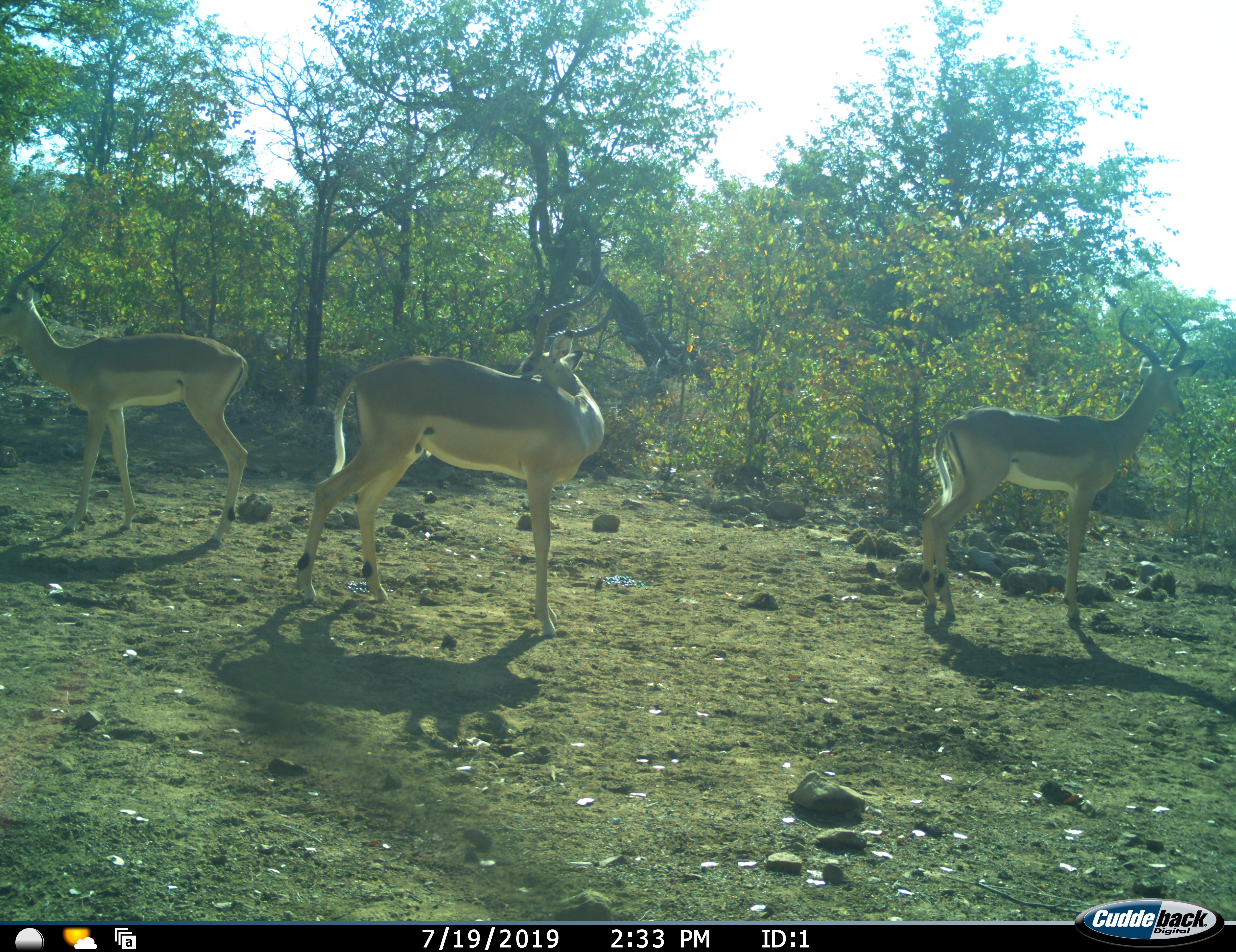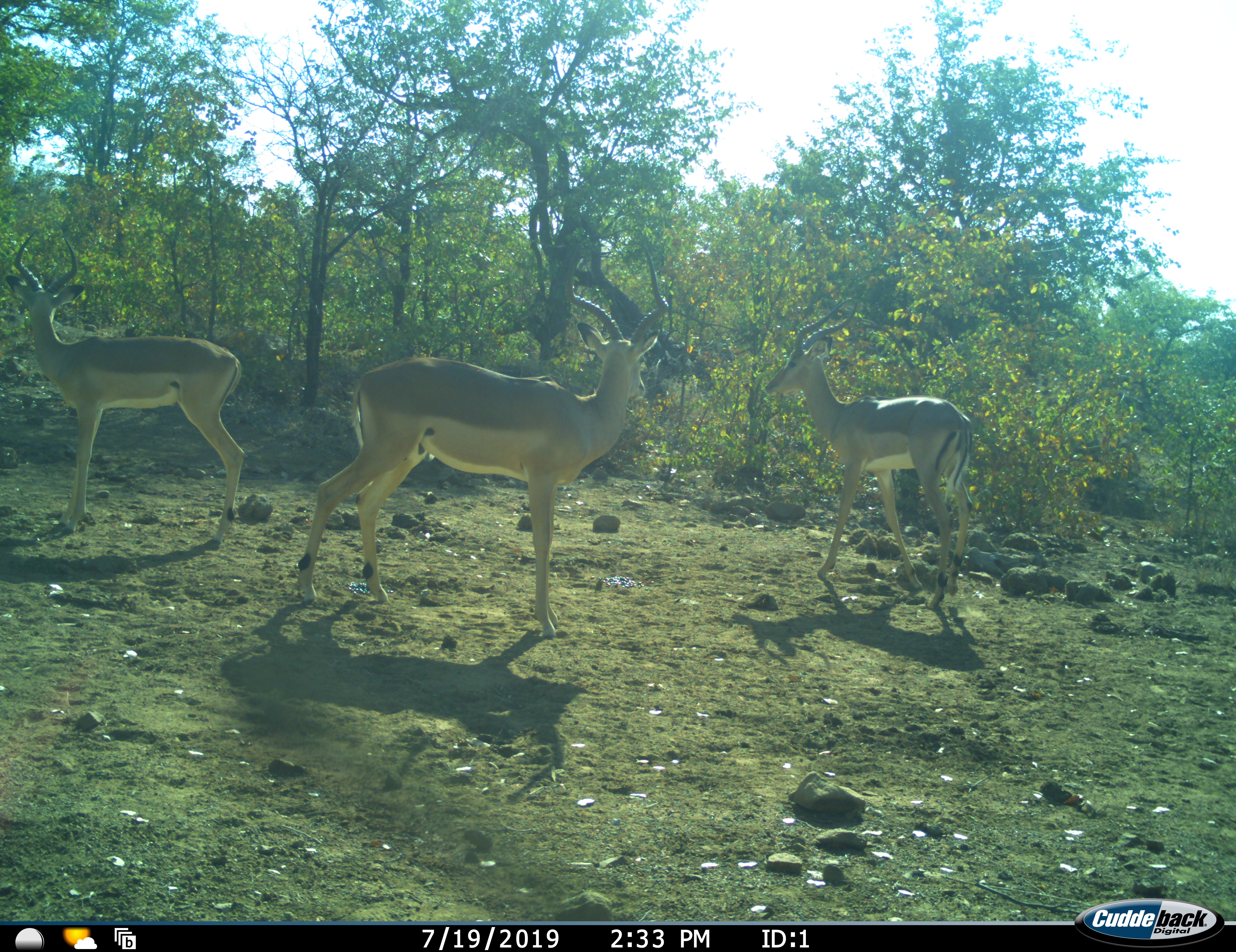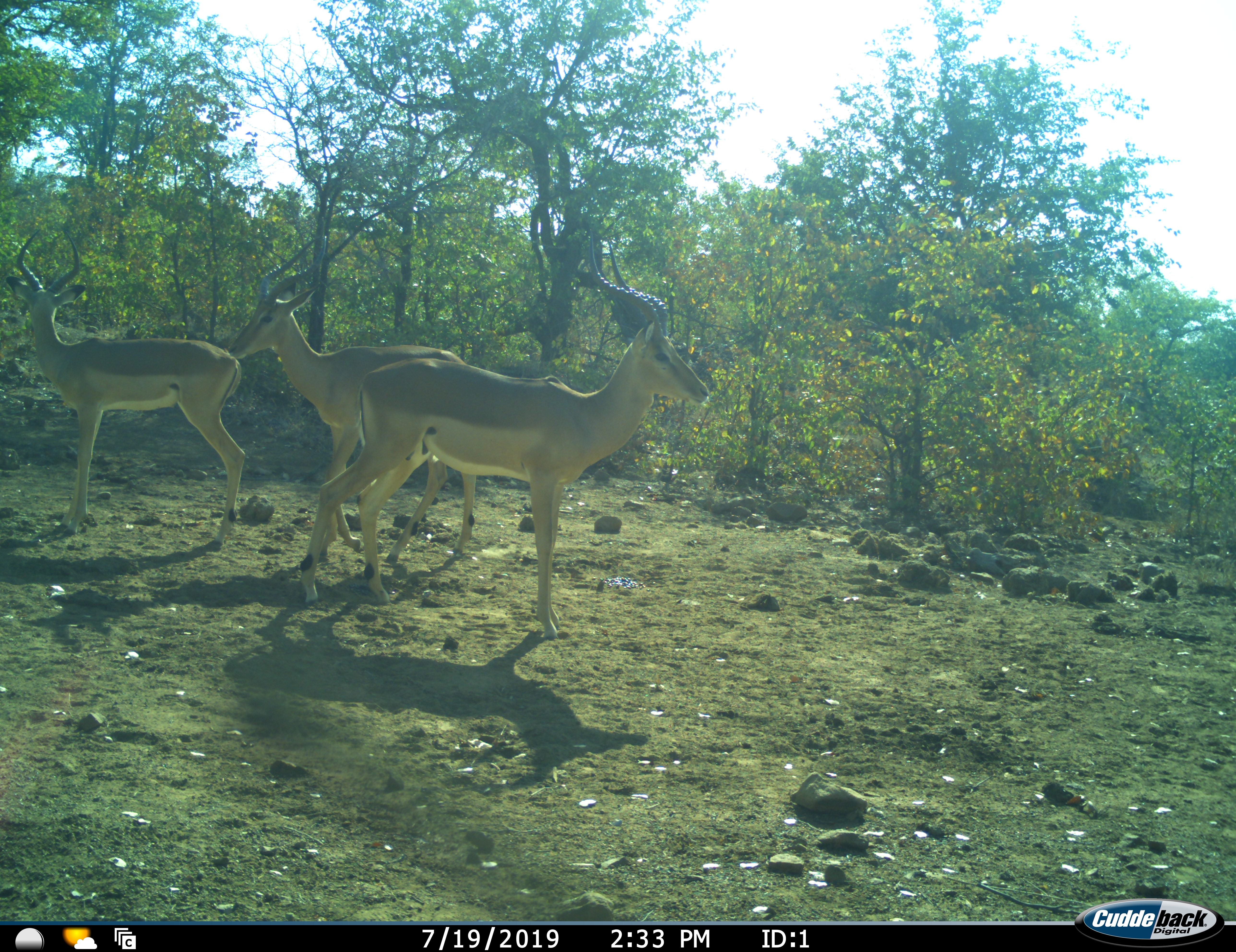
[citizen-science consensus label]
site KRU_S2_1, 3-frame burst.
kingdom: Animalia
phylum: Chordata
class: Mammalia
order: Artiodactyla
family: Bovidae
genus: Aepyceros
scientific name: Aepyceros melampus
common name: impala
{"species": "impala (Aepyceros melampus)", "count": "3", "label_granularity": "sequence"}